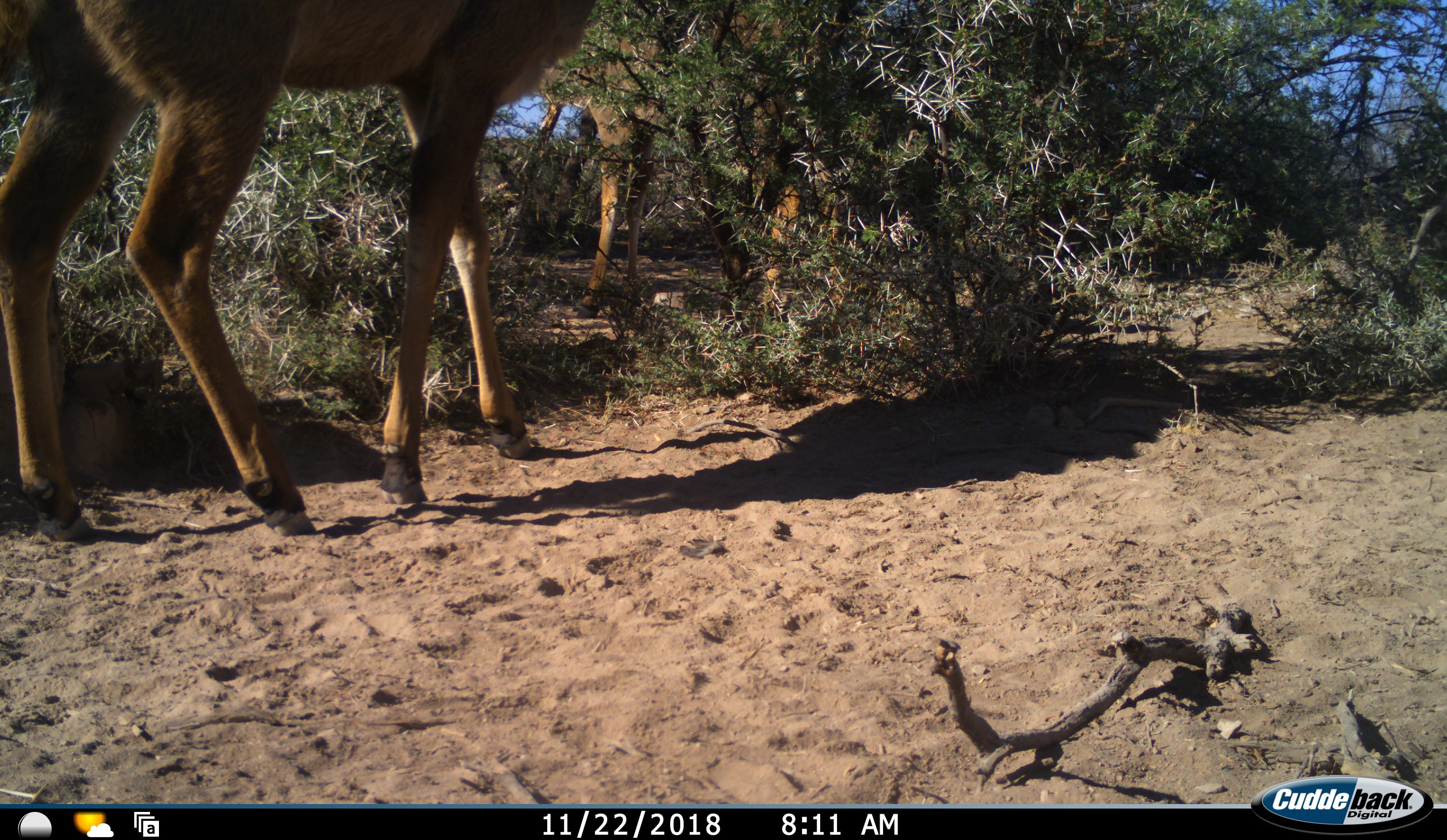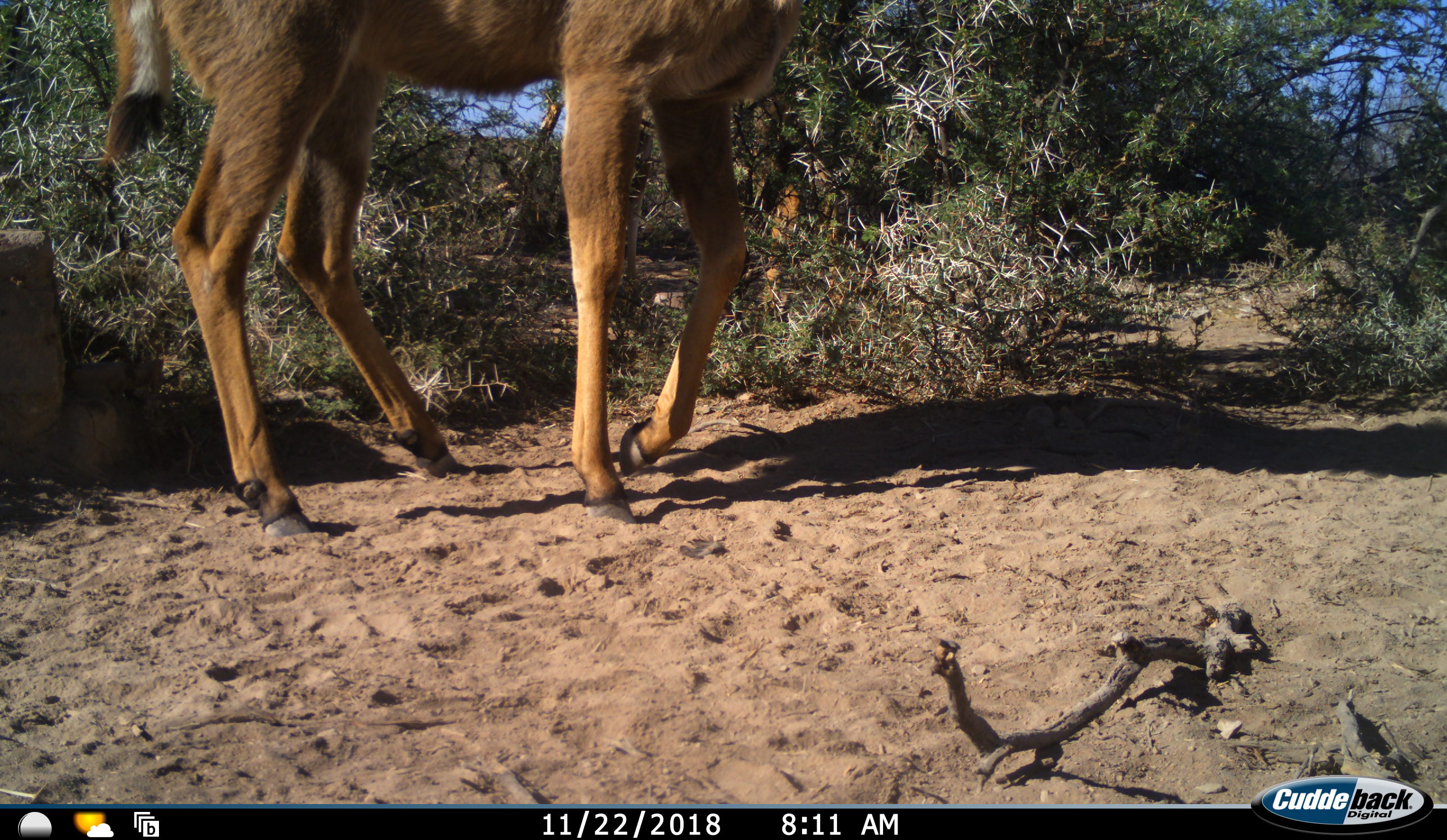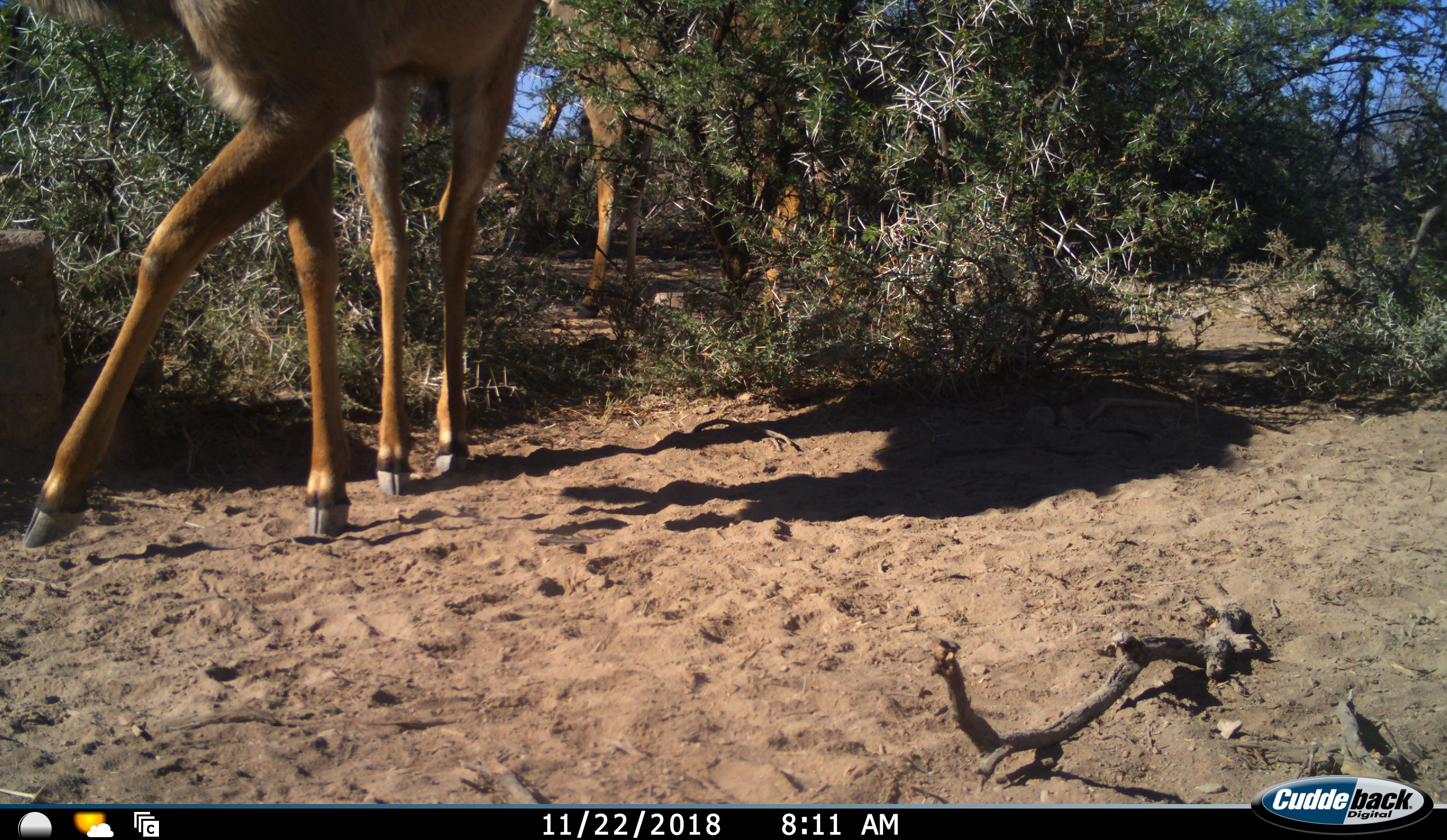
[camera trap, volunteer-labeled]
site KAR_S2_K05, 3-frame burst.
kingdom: Animalia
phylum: Chordata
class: Mammalia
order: Artiodactyla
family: Bovidae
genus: Tragelaphus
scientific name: Tragelaphus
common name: kudu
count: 2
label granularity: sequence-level